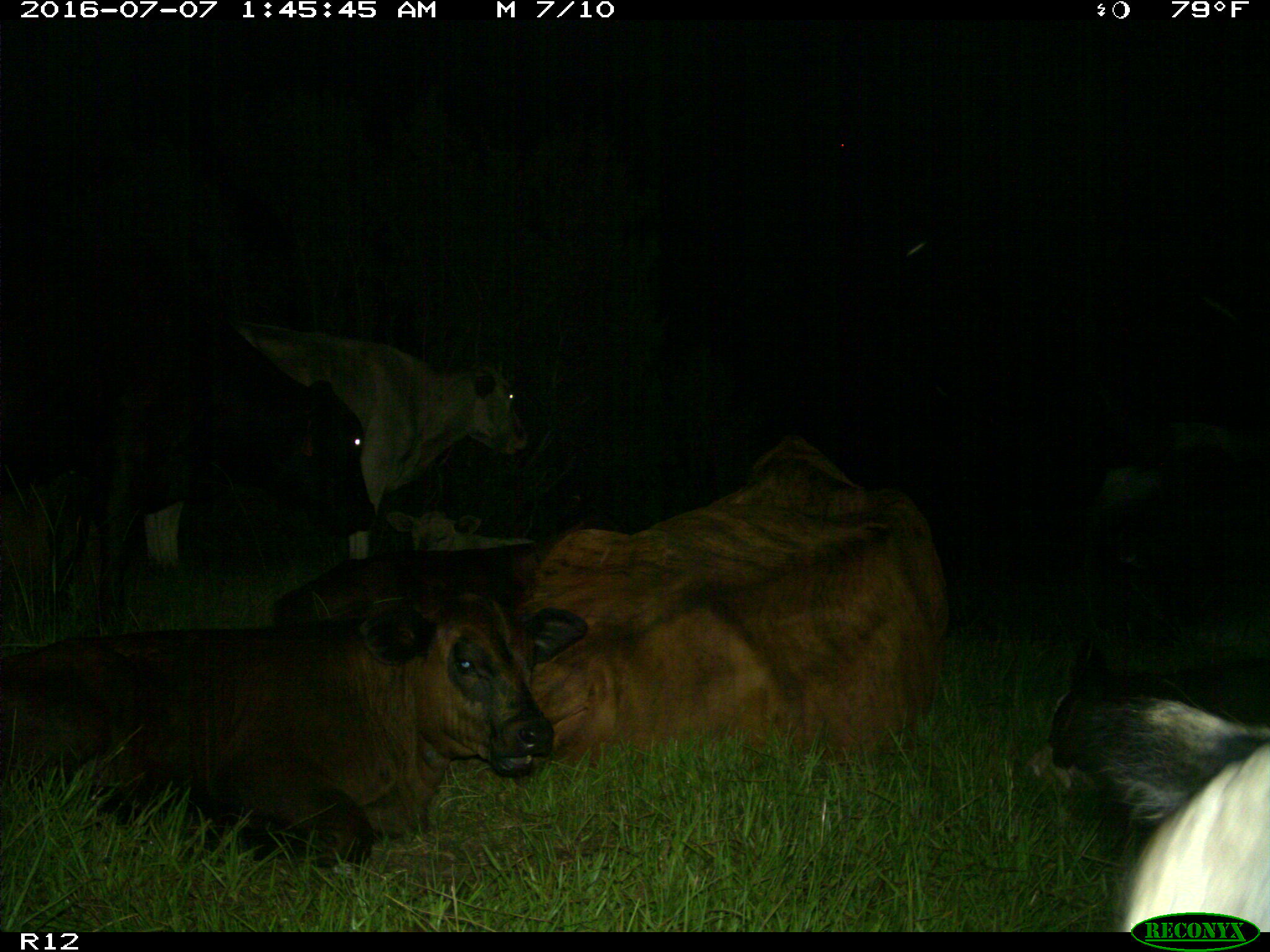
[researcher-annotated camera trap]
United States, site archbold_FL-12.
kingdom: Animalia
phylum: Chordata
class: Mammalia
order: Artiodactyla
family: Bovidae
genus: Bos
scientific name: Bos taurus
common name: domestic cow